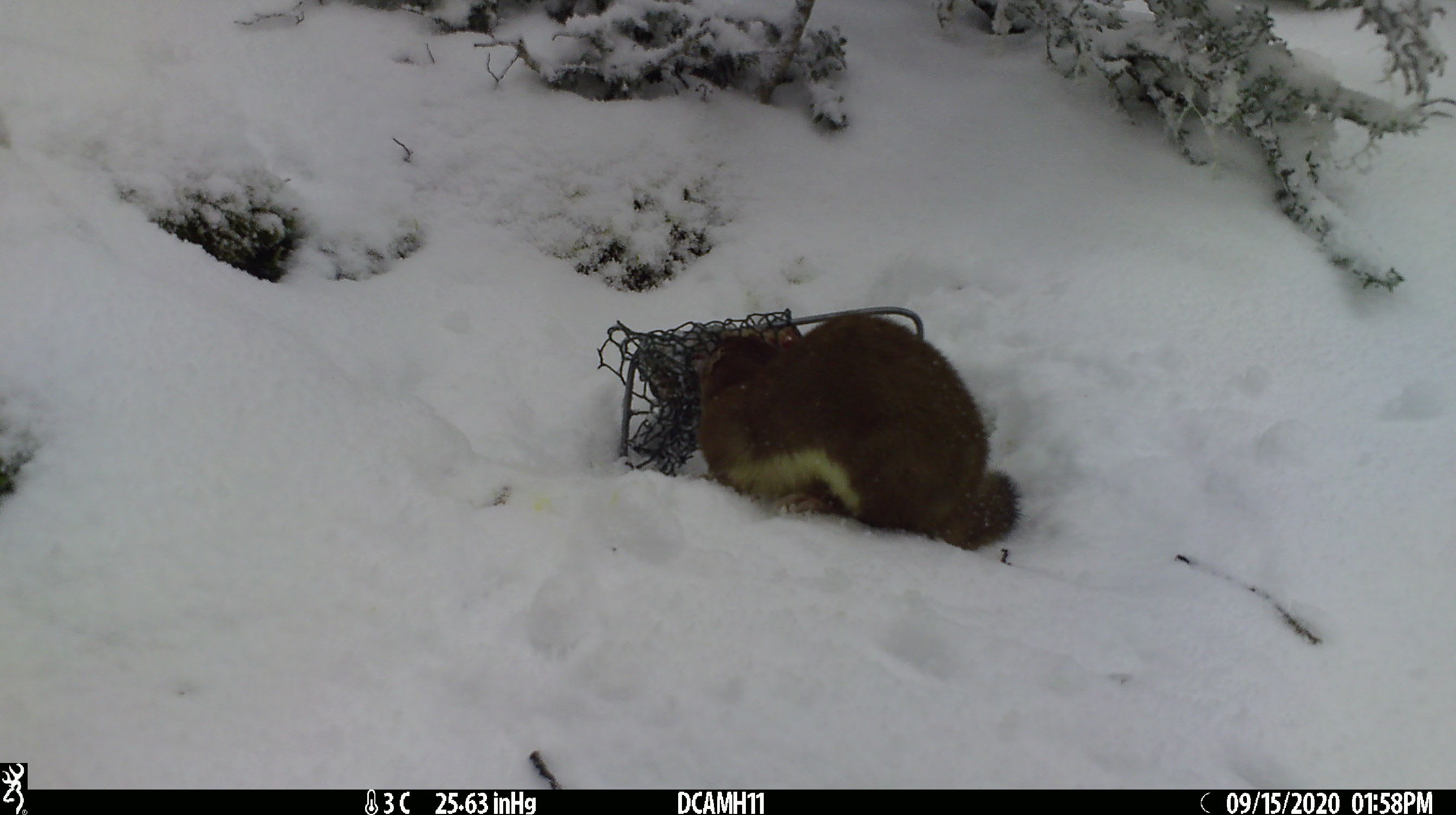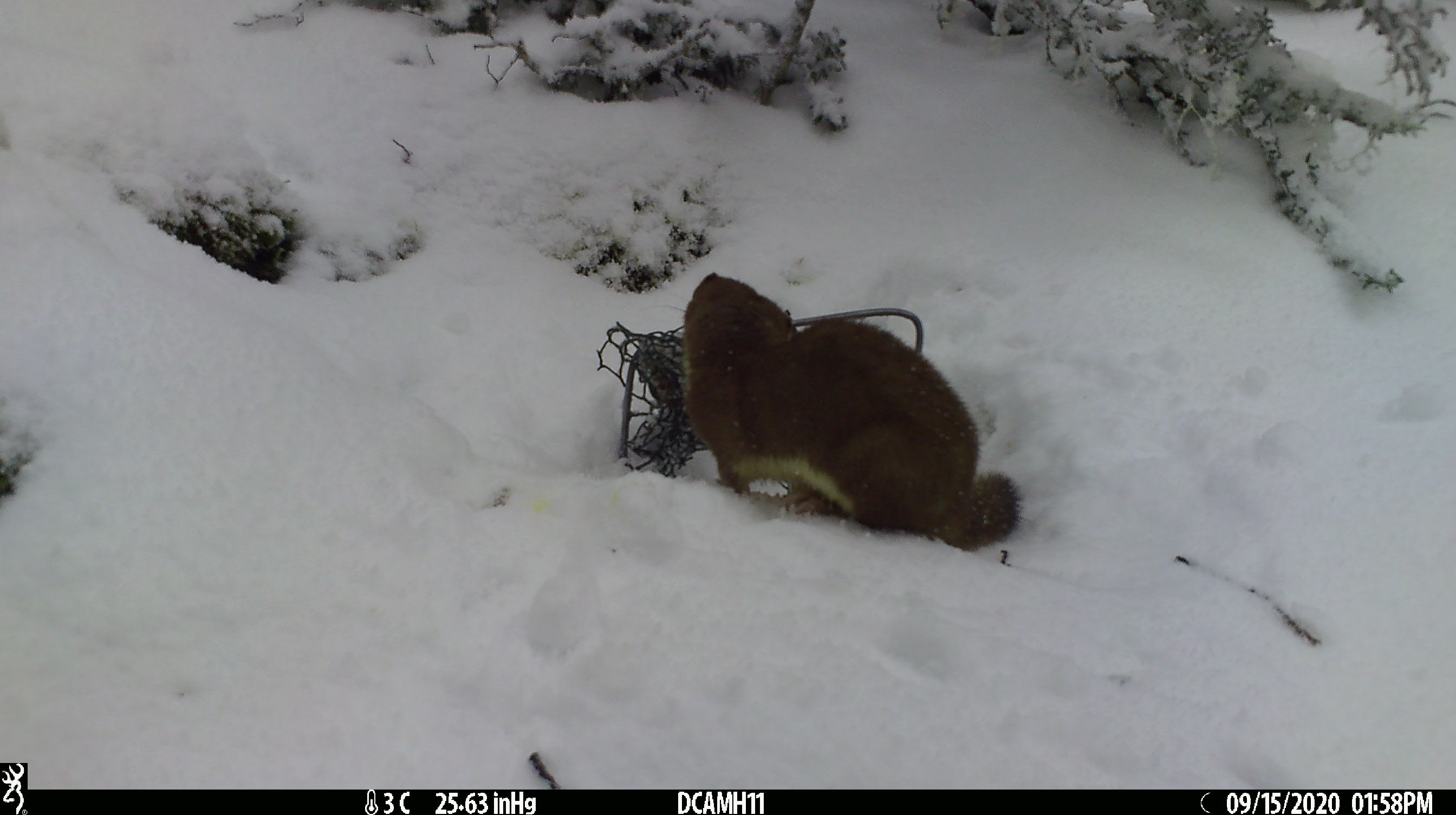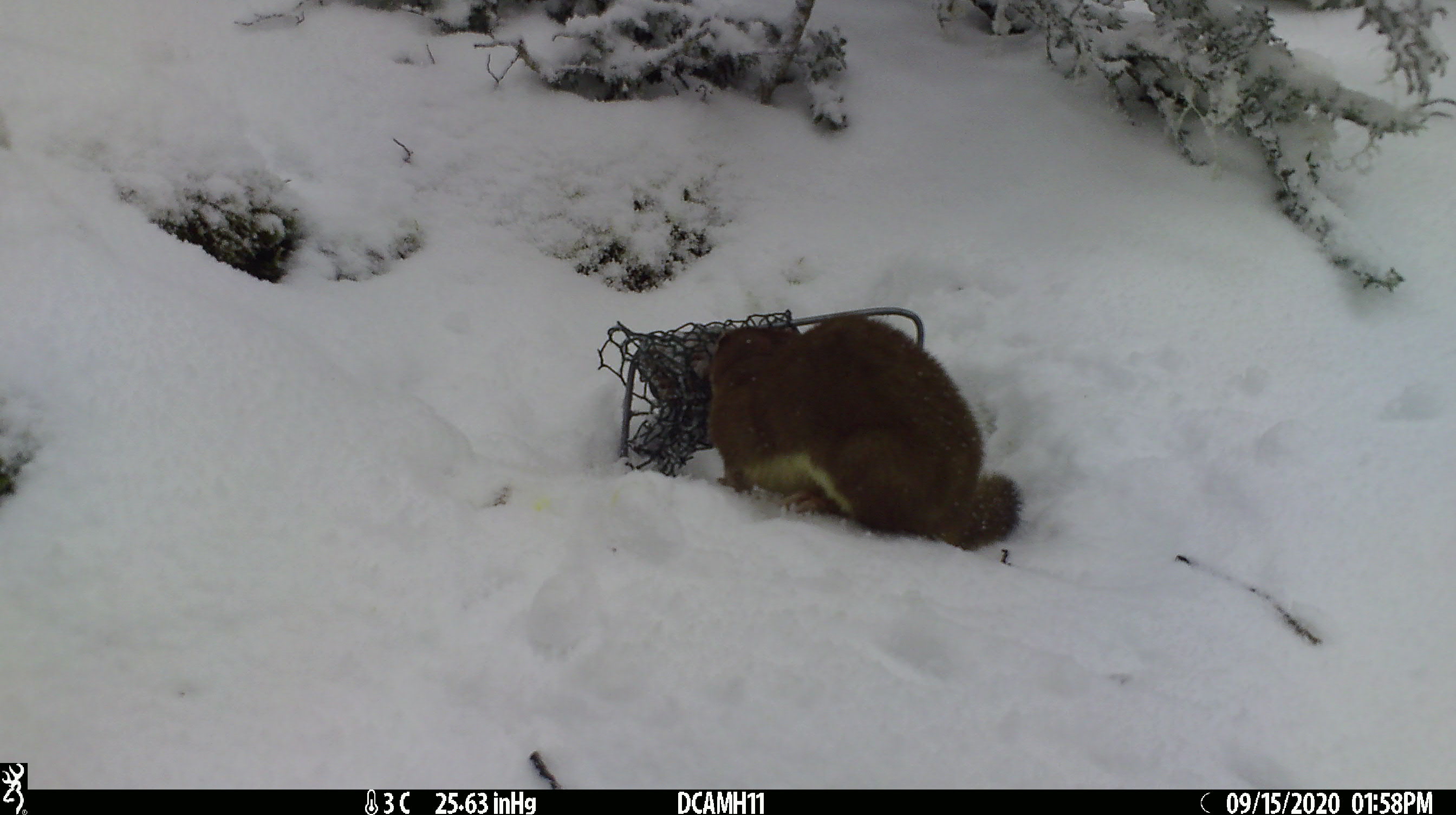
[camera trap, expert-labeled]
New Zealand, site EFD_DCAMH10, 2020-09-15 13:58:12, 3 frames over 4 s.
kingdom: Animalia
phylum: Chordata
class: Mammalia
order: Carnivora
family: Mustelidae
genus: Mustela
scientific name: Mustela erminea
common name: stoat